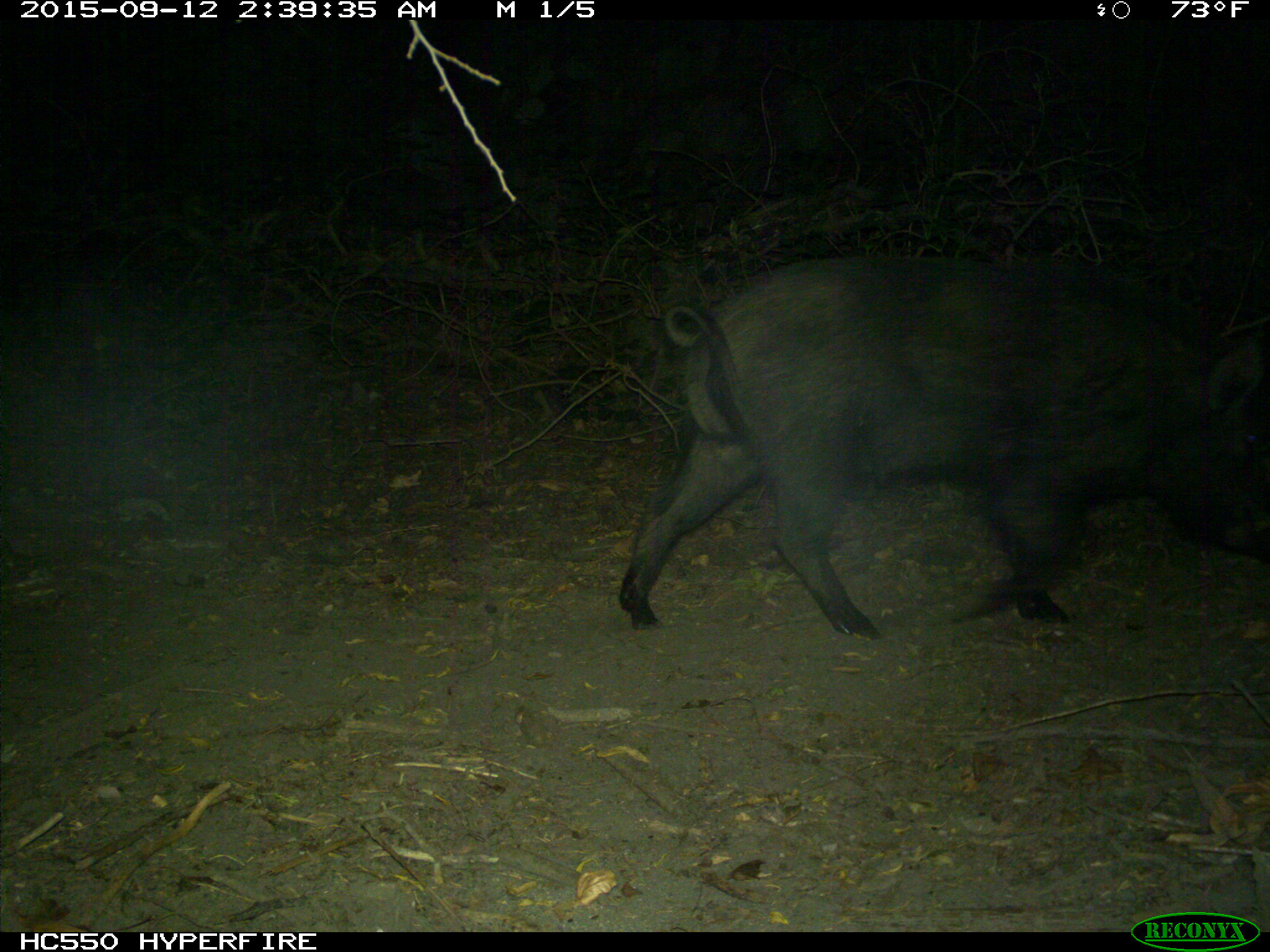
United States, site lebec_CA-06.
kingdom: Animalia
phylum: Chordata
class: Mammalia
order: Artiodactyla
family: Suidae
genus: Sus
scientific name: Sus scrofa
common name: wild boar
Sus scrofa (wild boar).